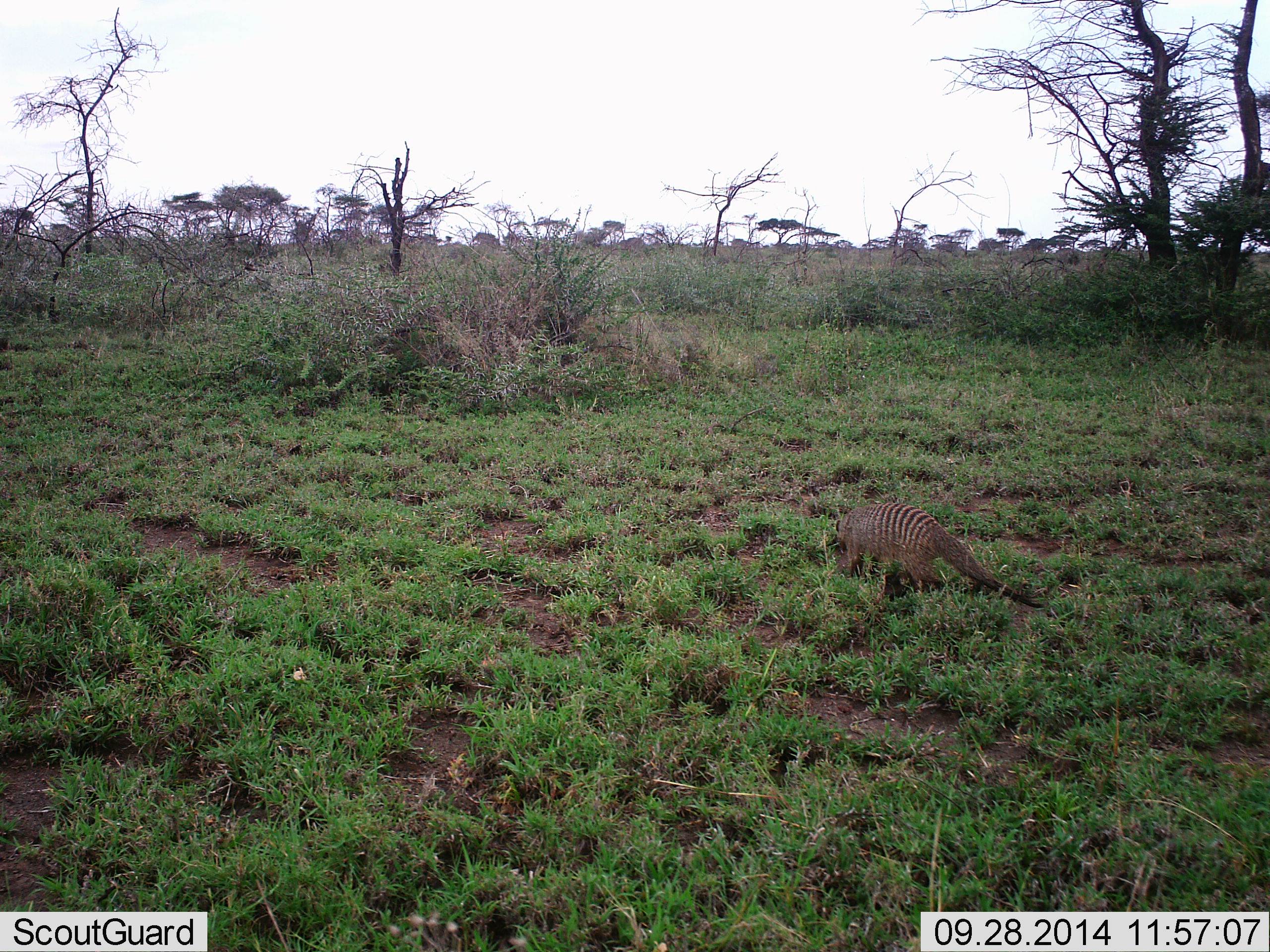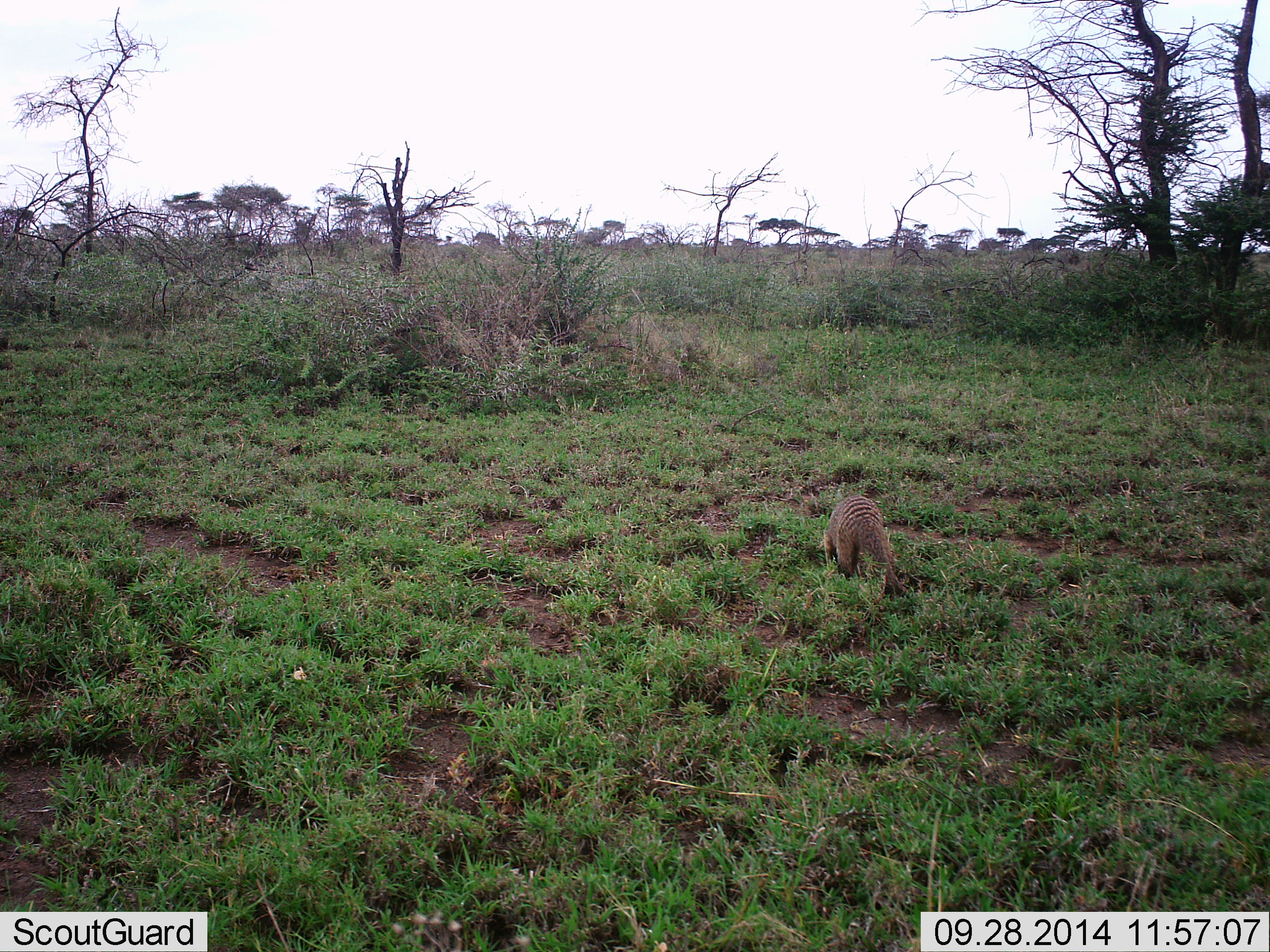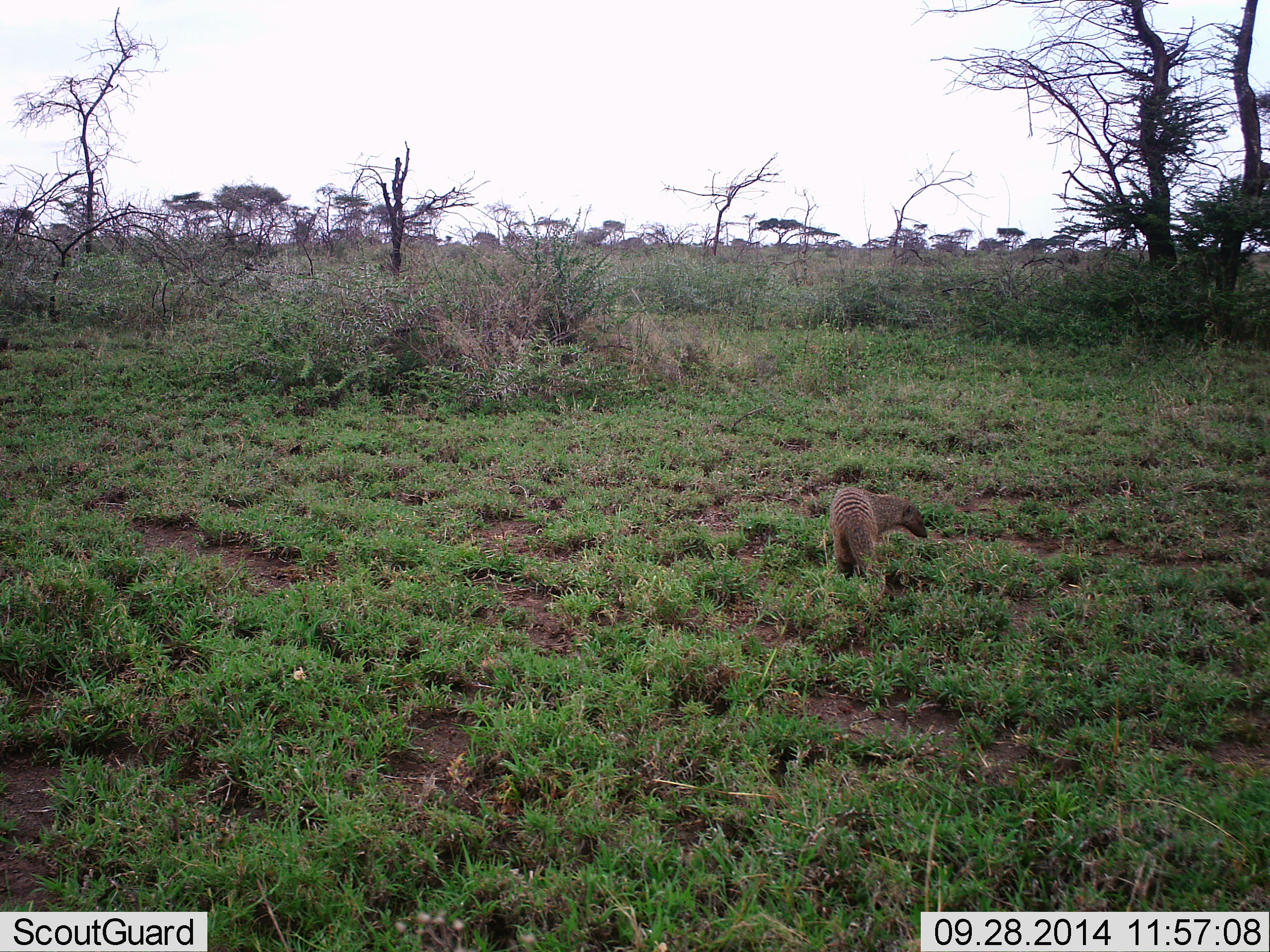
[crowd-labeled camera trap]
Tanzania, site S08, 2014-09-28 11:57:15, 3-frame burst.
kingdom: Animalia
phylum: Chordata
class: Mammalia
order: Carnivora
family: Herpestidae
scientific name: Herpestidae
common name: mongoose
Mongoose (Herpestidae), count 1. Behavior (volunteer vote fractions): standing 10%, resting 0%, moving 60%, interacting 0%. Young present (vote fraction): 0%. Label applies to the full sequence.